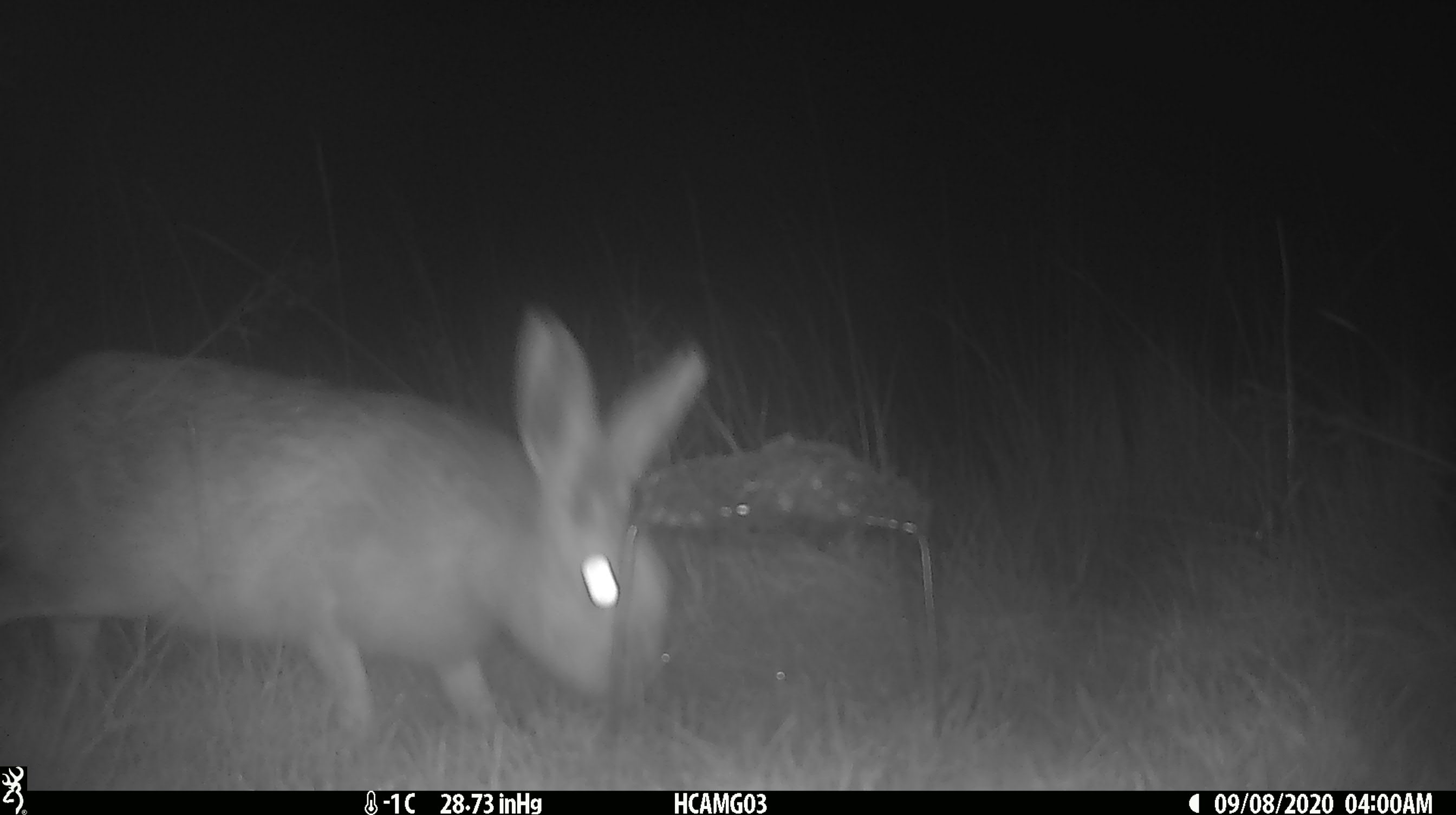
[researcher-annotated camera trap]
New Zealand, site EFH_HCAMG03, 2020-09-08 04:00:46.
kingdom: Animalia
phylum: Chordata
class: Mammalia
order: Lagomorpha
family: Leporidae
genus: Oryctolagus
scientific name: Oryctolagus cuniculus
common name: european rabbit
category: rabbit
Rabbit (european rabbit) (Oryctolagus cuniculus).